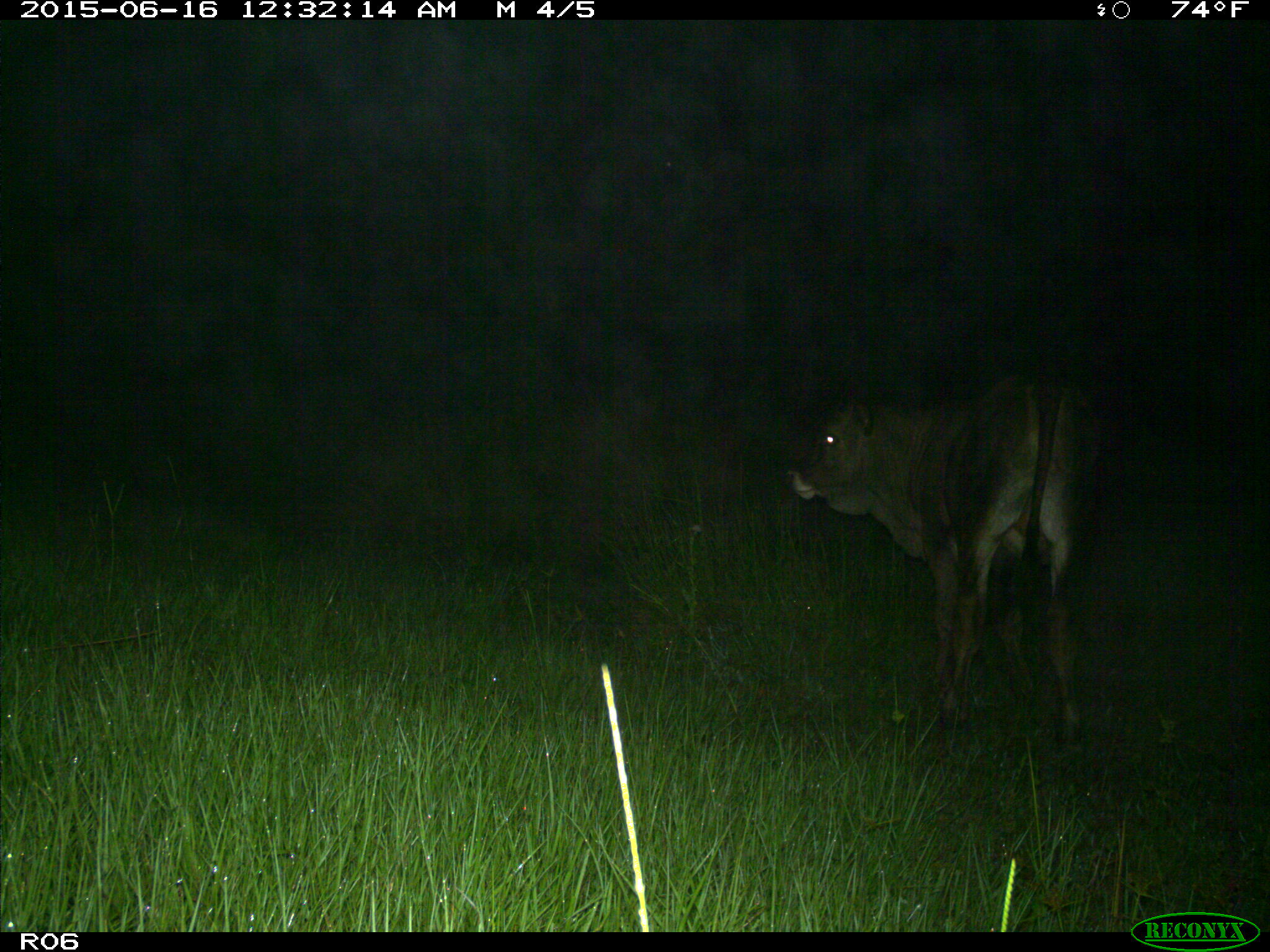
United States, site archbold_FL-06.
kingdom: Animalia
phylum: Chordata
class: Mammalia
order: Artiodactyla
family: Bovidae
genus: Bos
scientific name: Bos taurus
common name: domestic cow